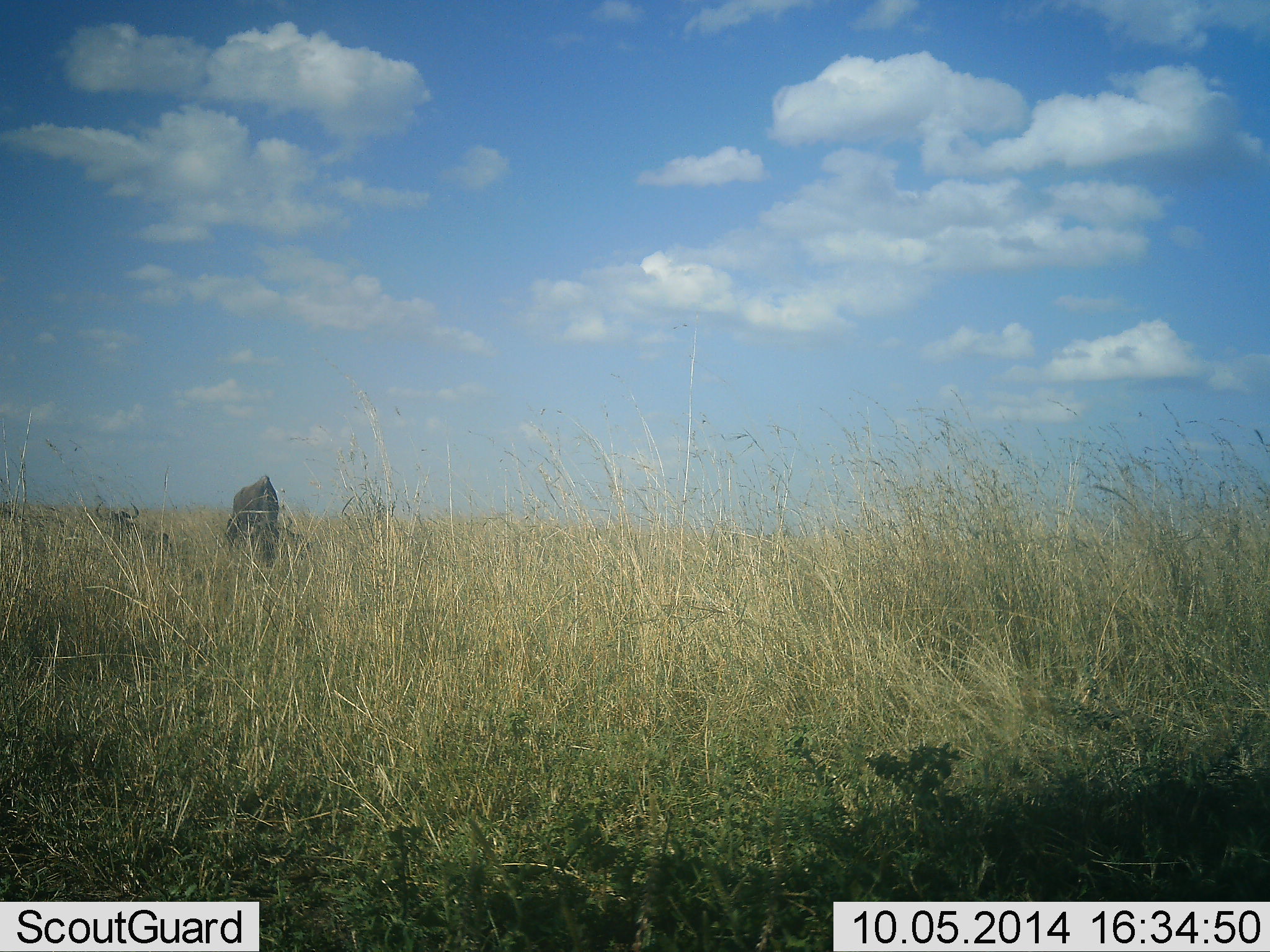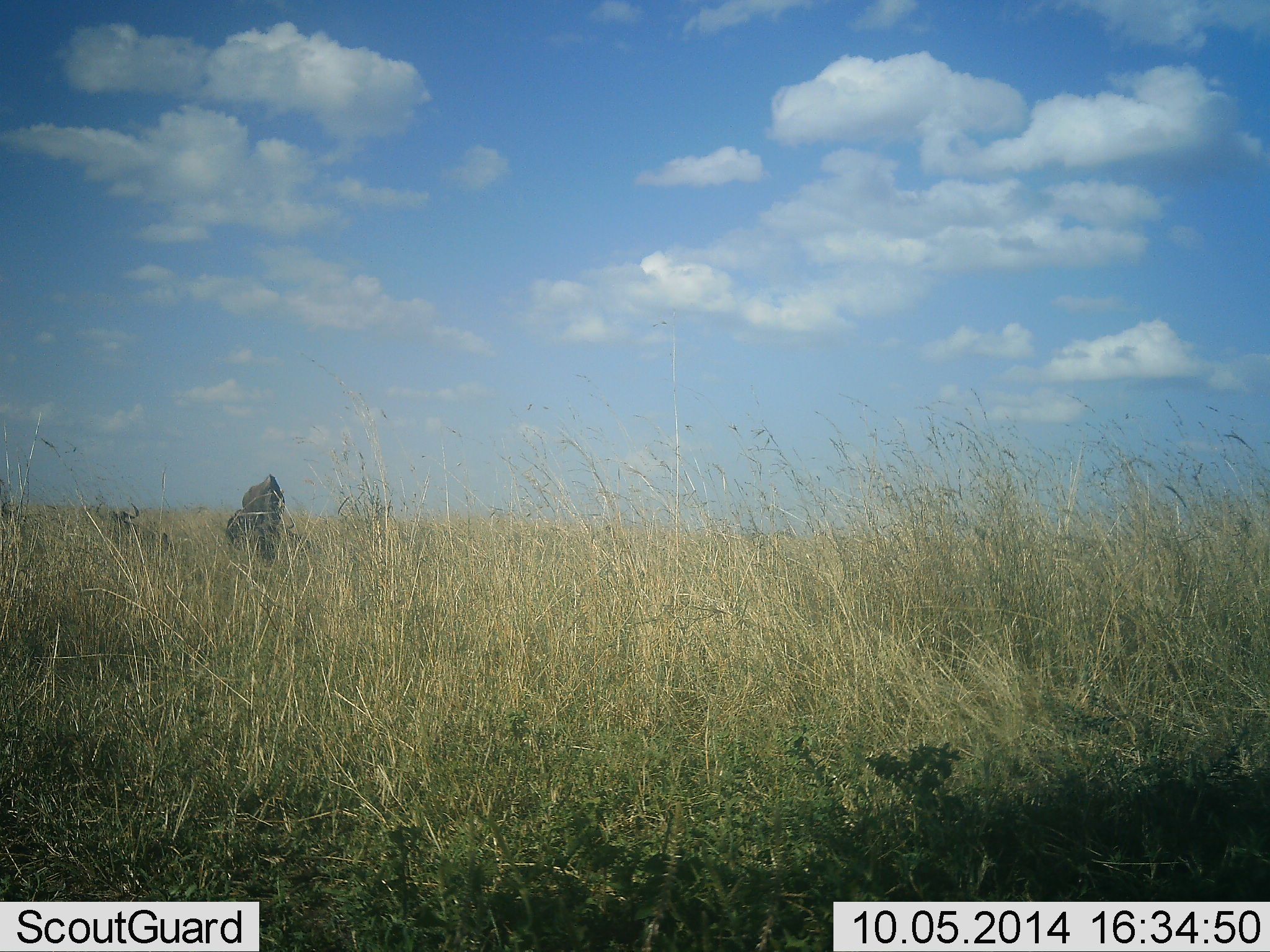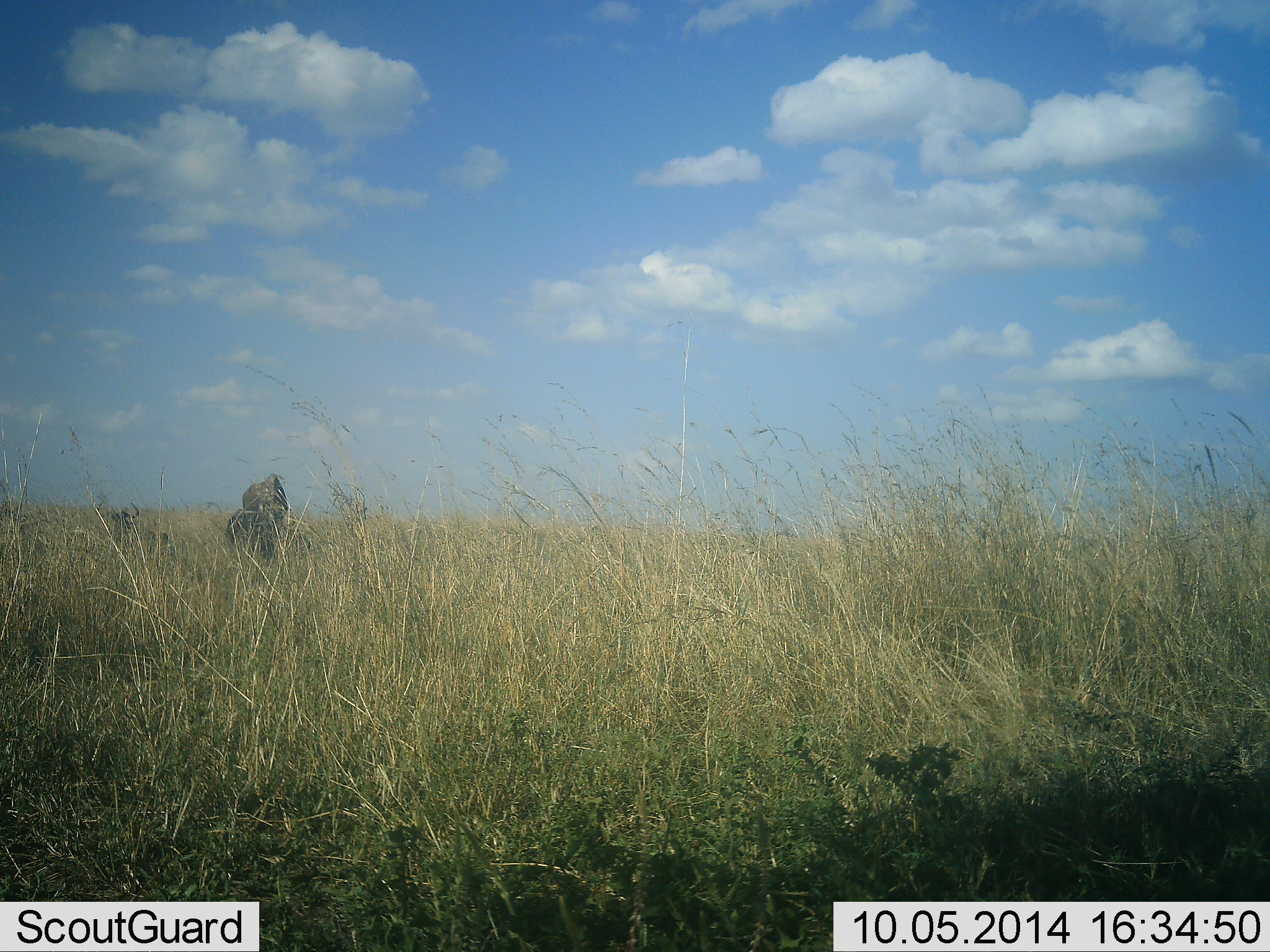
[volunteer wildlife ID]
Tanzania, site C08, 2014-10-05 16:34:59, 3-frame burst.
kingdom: Animalia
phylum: Chordata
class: Mammalia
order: Artiodactyla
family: Bovidae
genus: Connochaetes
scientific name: Connochaetes taurinus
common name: blue wildebeest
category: wildebeest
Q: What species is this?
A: Wildebeest (blue wildebeest) (Connochaetes taurinus).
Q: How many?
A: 2.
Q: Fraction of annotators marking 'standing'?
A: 40%.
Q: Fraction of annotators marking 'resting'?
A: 50%.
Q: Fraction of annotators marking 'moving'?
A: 10%.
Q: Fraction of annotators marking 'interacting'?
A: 0%.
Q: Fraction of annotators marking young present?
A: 0%.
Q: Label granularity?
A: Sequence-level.